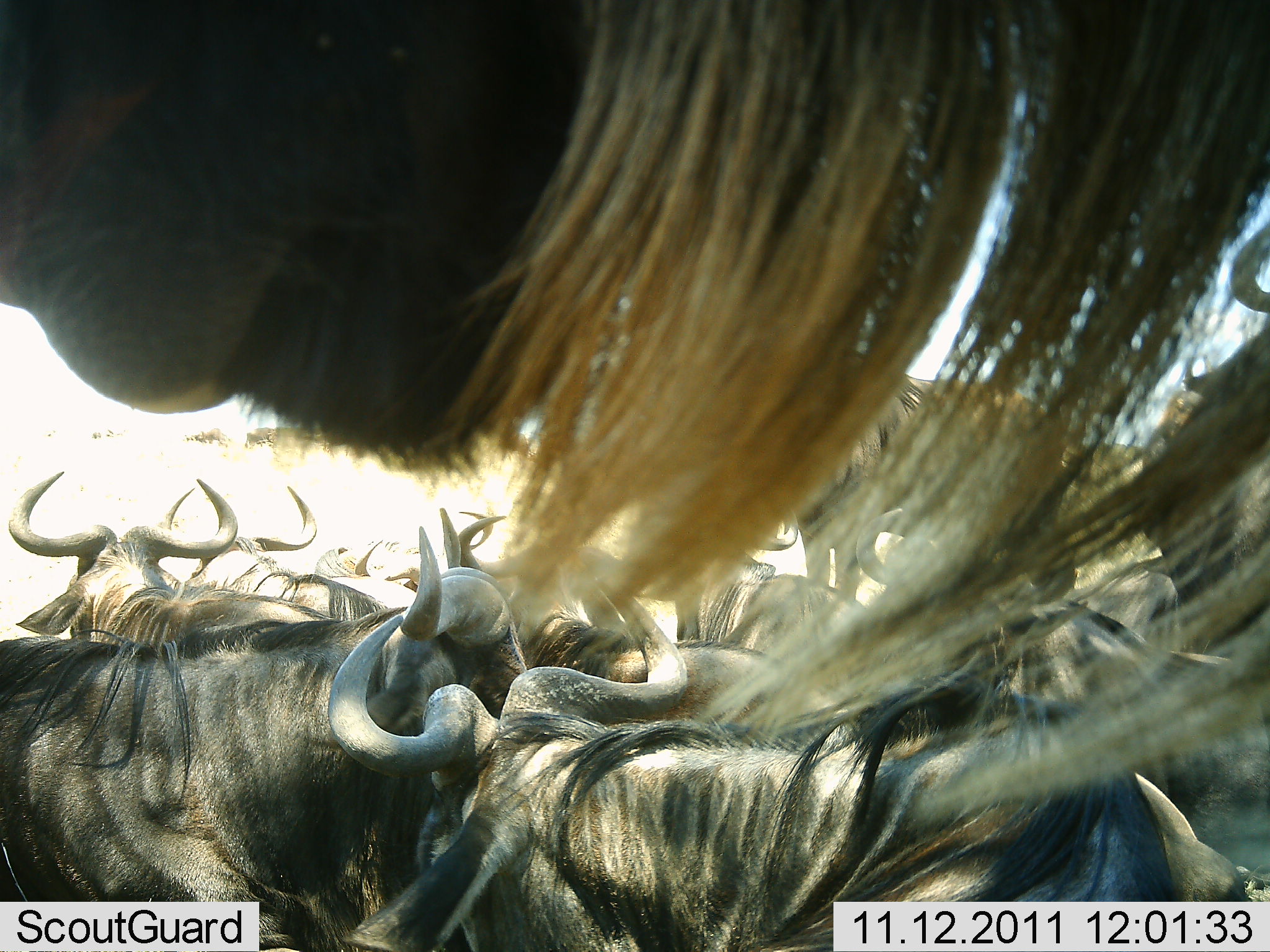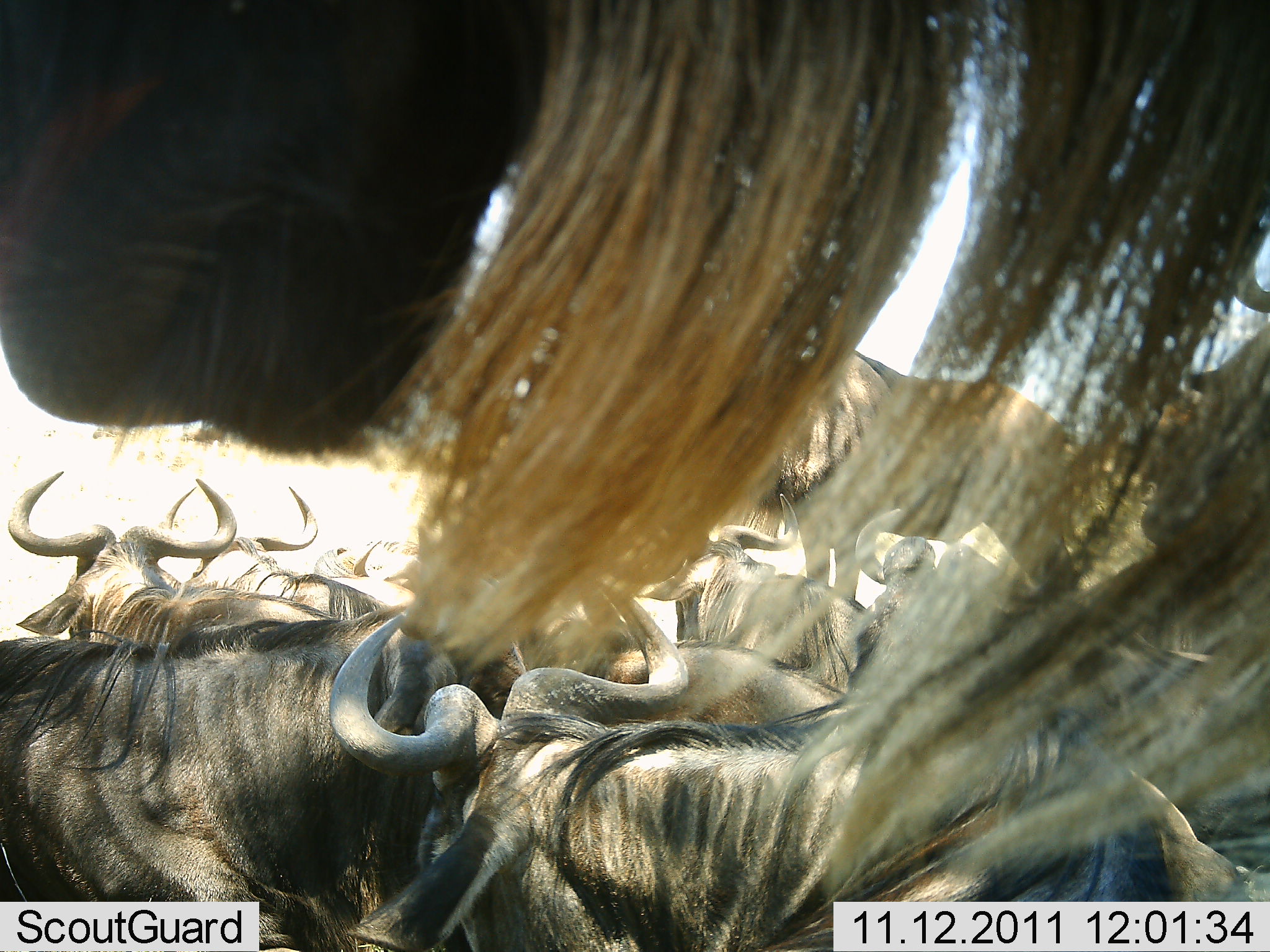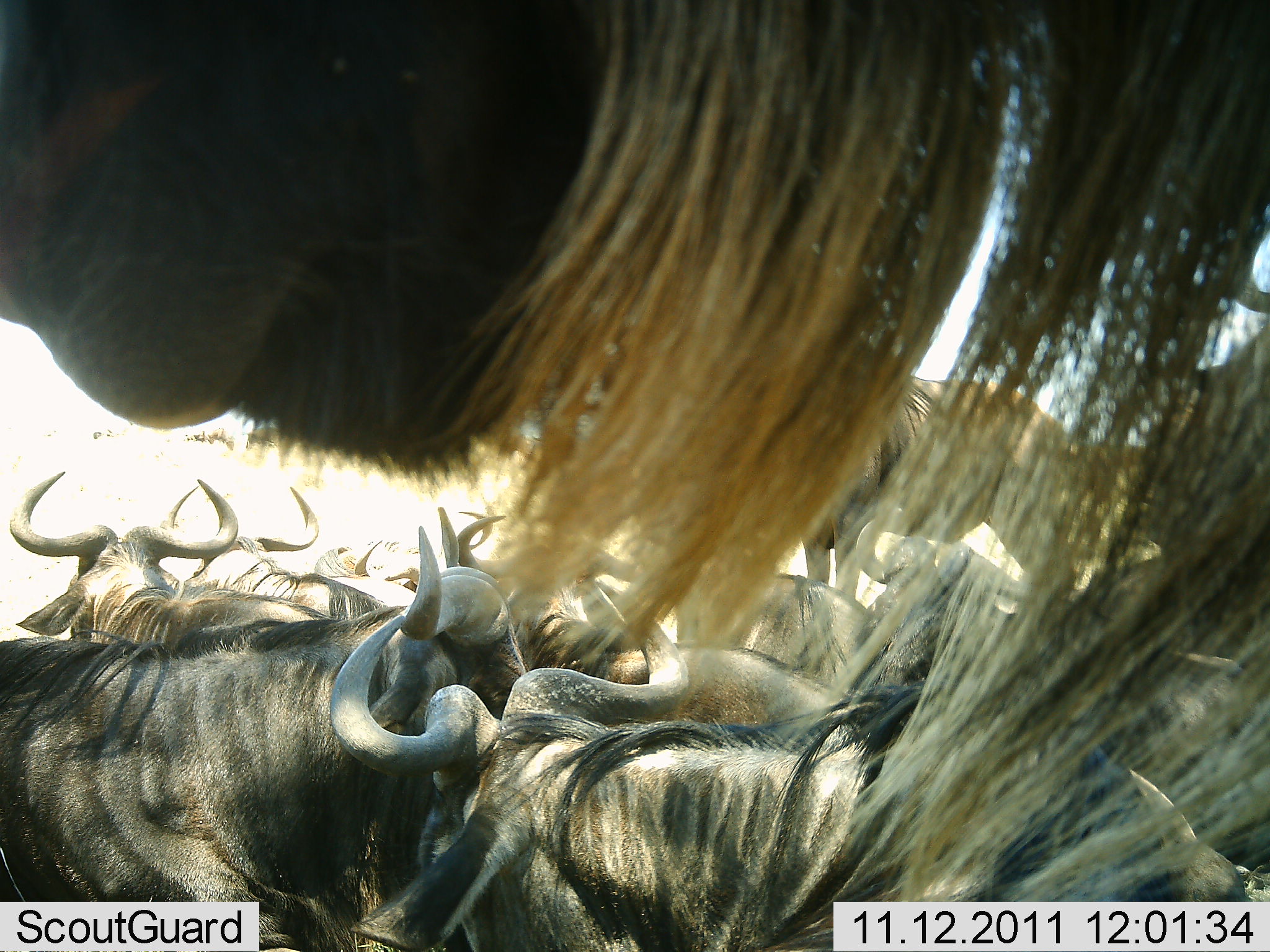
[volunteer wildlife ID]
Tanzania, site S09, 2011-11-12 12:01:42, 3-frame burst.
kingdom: Animalia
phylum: Chordata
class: Mammalia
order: Artiodactyla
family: Bovidae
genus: Connochaetes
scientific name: Connochaetes taurinus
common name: blue wildebeest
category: wildebeest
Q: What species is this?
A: Wildebeest (blue wildebeest) (Connochaetes taurinus).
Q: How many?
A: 11-50.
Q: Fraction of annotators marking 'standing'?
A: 80%.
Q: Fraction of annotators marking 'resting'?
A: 40%.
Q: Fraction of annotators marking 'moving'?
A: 30%.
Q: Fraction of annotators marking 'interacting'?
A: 10%.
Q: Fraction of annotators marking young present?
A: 0%.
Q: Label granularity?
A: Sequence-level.